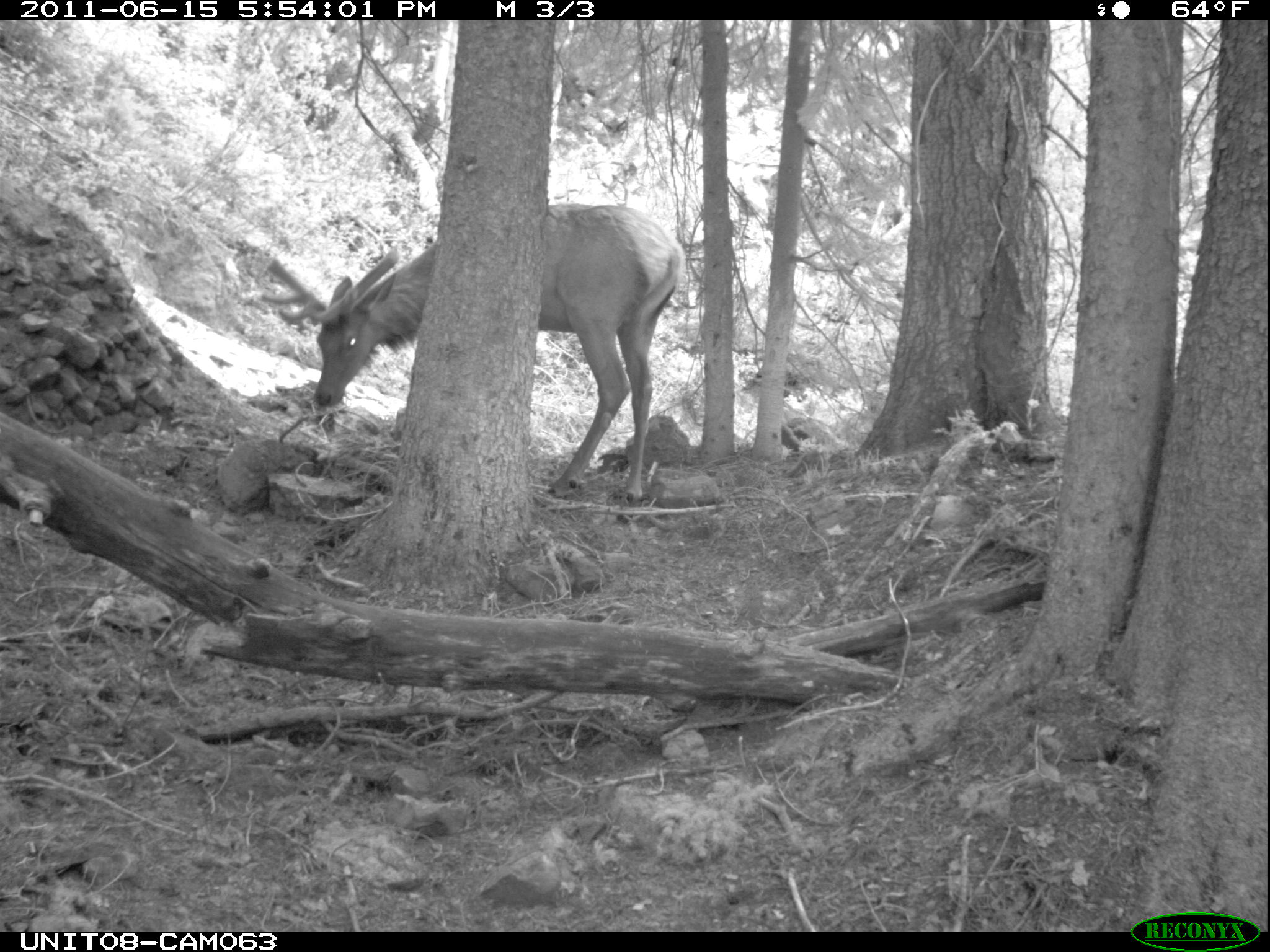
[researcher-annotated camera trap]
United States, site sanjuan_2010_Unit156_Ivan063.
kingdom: Animalia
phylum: Chordata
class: Mammalia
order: Artiodactyla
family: Cervidae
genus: Cervus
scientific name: Cervus elaphus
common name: red deer